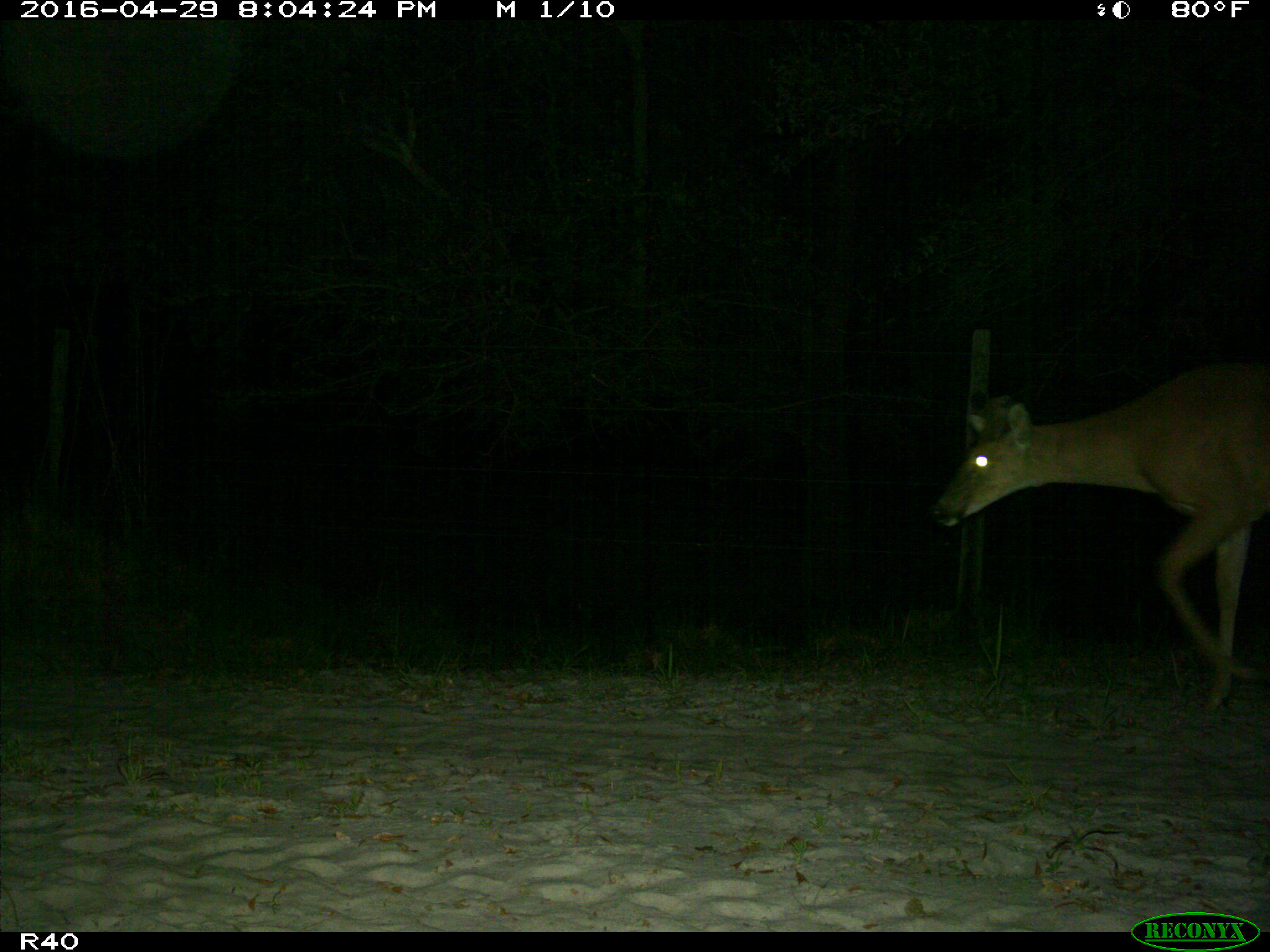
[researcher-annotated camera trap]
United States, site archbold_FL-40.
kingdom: Animalia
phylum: Chordata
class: Mammalia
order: Artiodactyla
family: Cervidae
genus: Odocoileus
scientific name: Odocoileus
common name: deer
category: unidentified deer